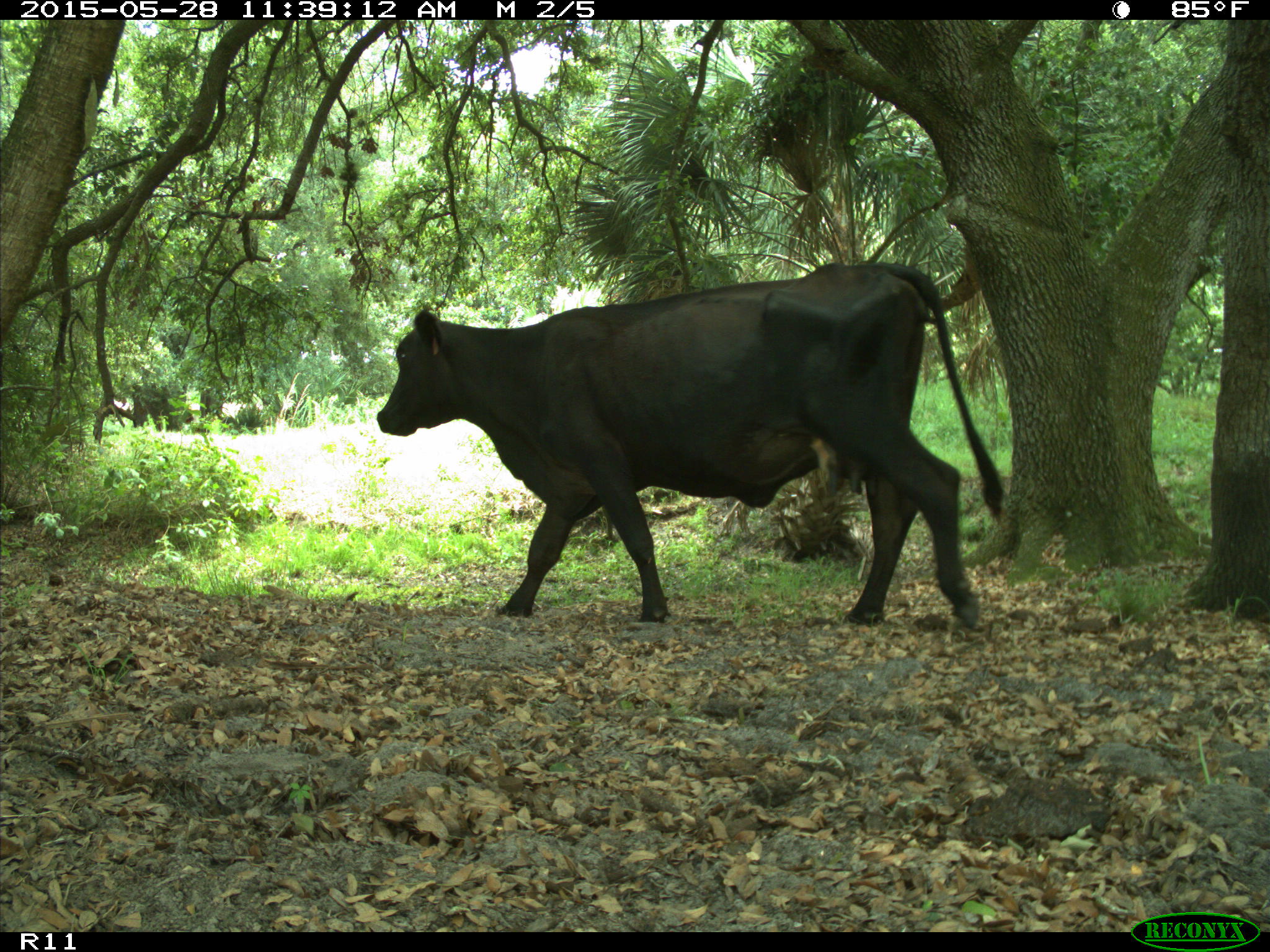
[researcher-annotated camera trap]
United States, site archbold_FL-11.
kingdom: Animalia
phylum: Chordata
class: Mammalia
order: Artiodactyla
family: Bovidae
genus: Bos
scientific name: Bos taurus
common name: domestic cow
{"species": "Bos taurus (domestic cow)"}